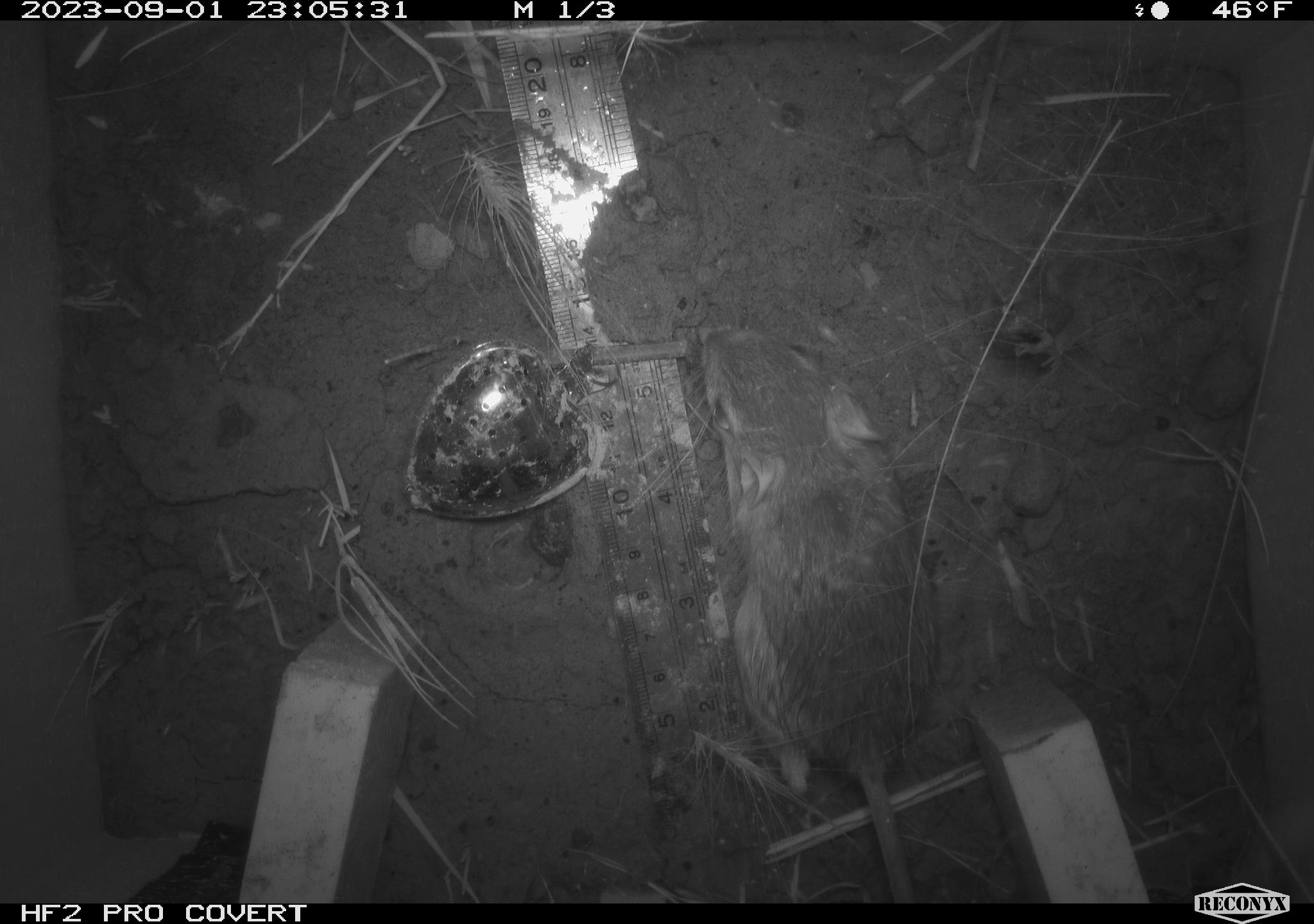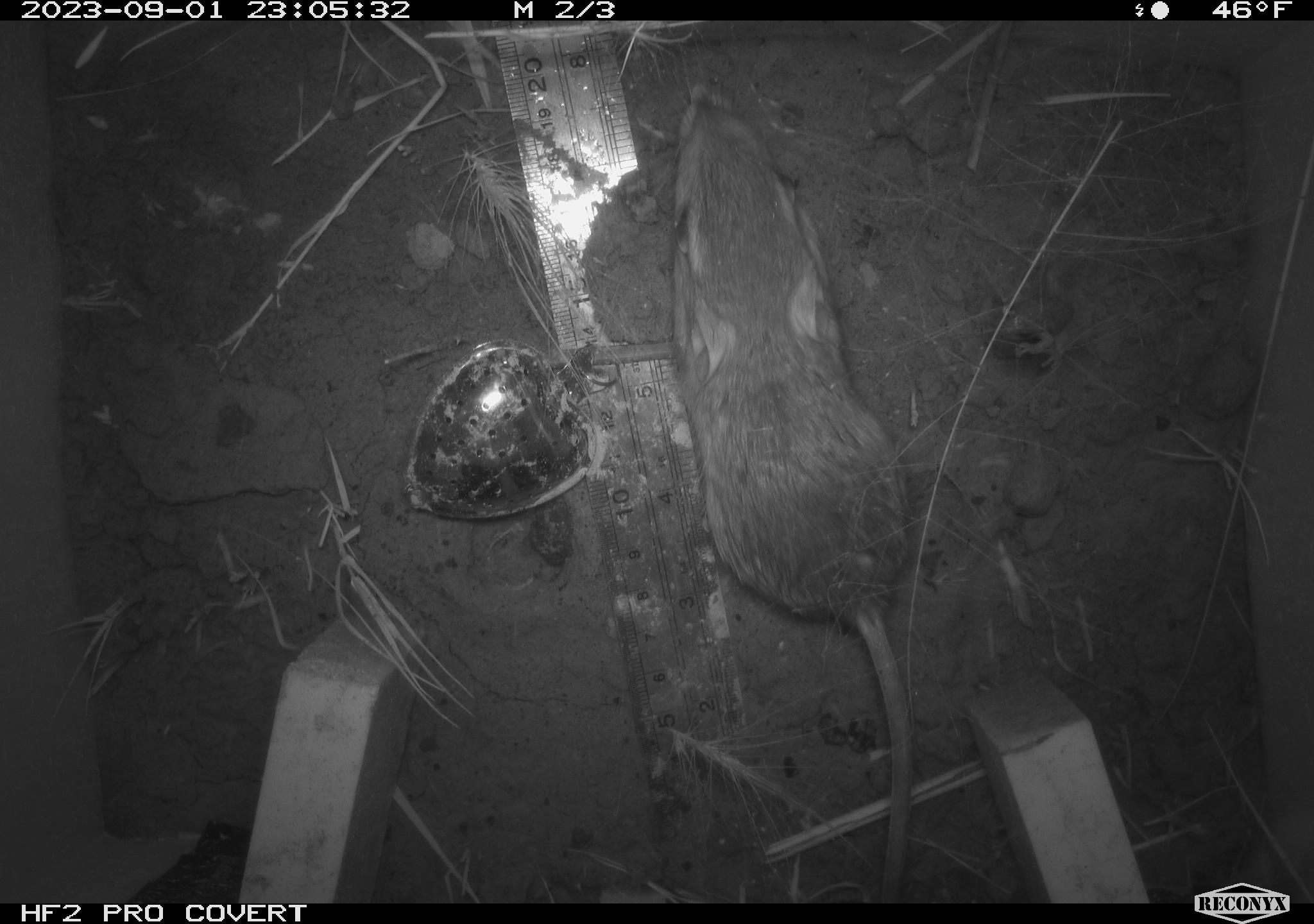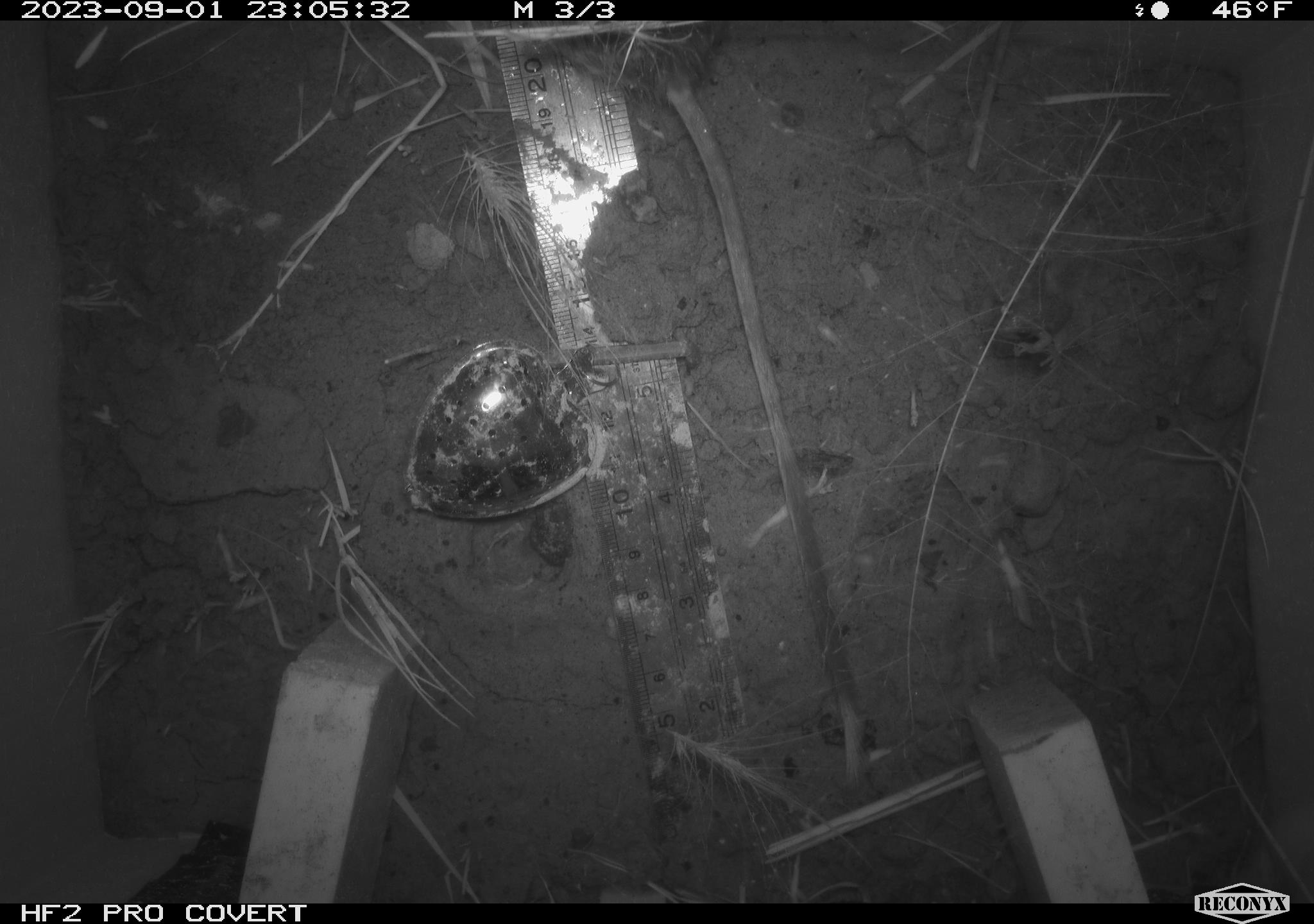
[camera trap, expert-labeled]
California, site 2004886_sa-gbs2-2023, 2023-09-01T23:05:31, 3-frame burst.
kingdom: Animalia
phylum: Chordata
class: Mammalia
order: Rodentia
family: Heteromyidae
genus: Dipodomys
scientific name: Dipodomys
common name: kangaroo rats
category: dipodomys species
Dipodomys species (kangaroo rats) (Dipodomys).